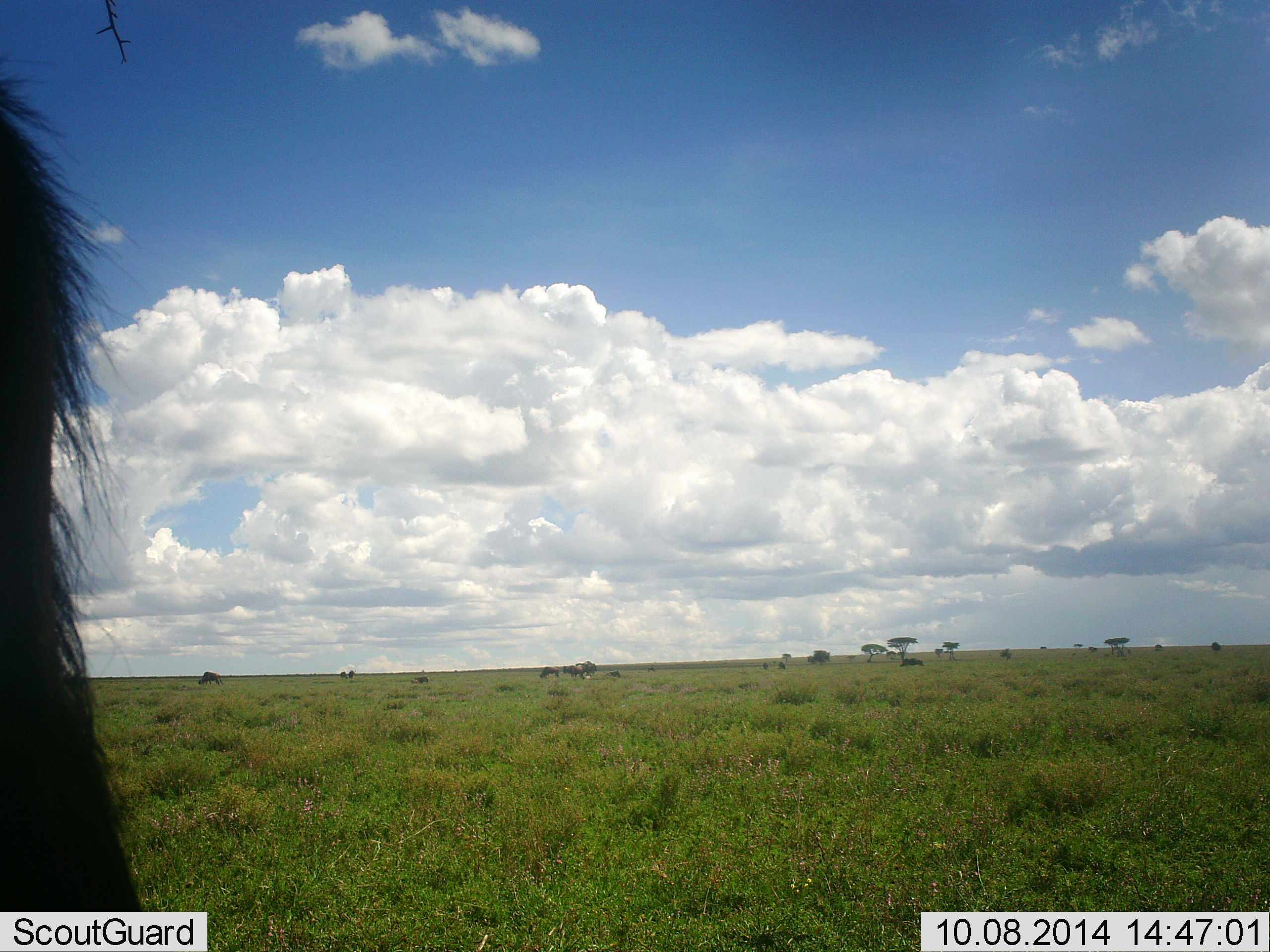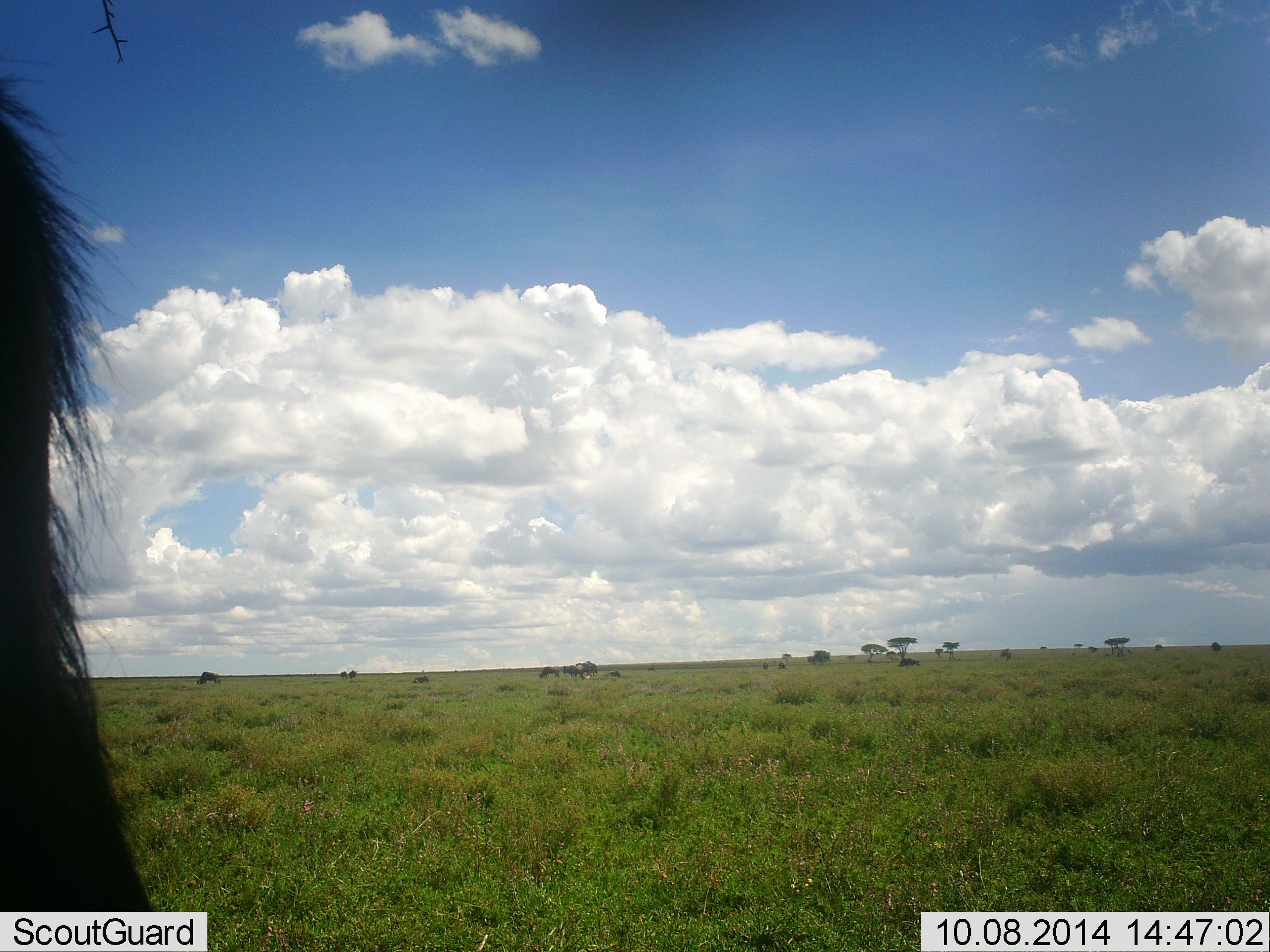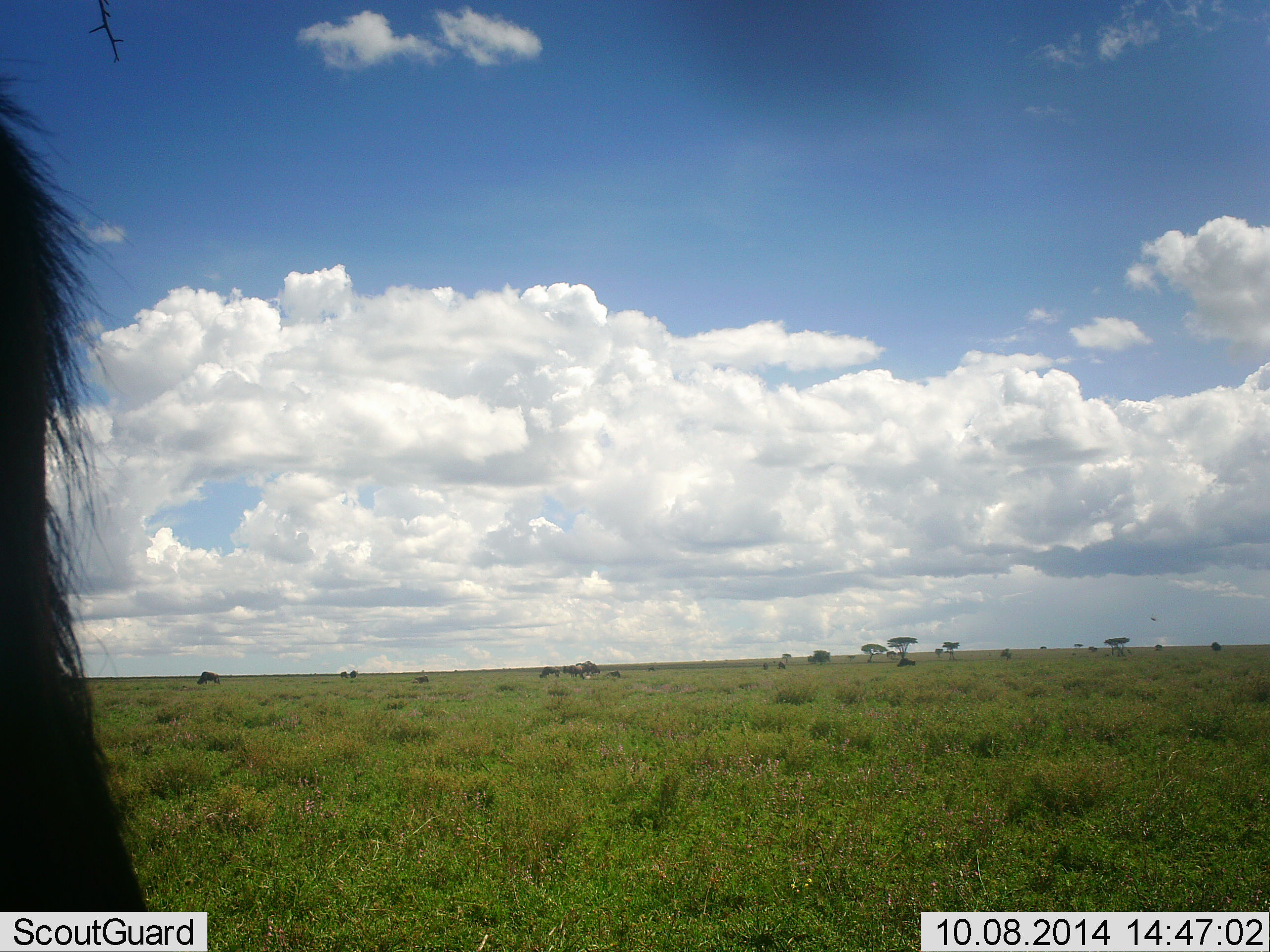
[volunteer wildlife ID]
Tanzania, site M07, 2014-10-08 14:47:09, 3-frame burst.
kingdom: Animalia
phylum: Chordata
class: Mammalia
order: Artiodactyla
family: Bovidae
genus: Connochaetes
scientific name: Connochaetes taurinus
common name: blue wildebeest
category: wildebeest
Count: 1.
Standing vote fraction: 90%.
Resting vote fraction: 10%.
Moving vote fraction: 10%.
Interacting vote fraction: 0%.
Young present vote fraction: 0%.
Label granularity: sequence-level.